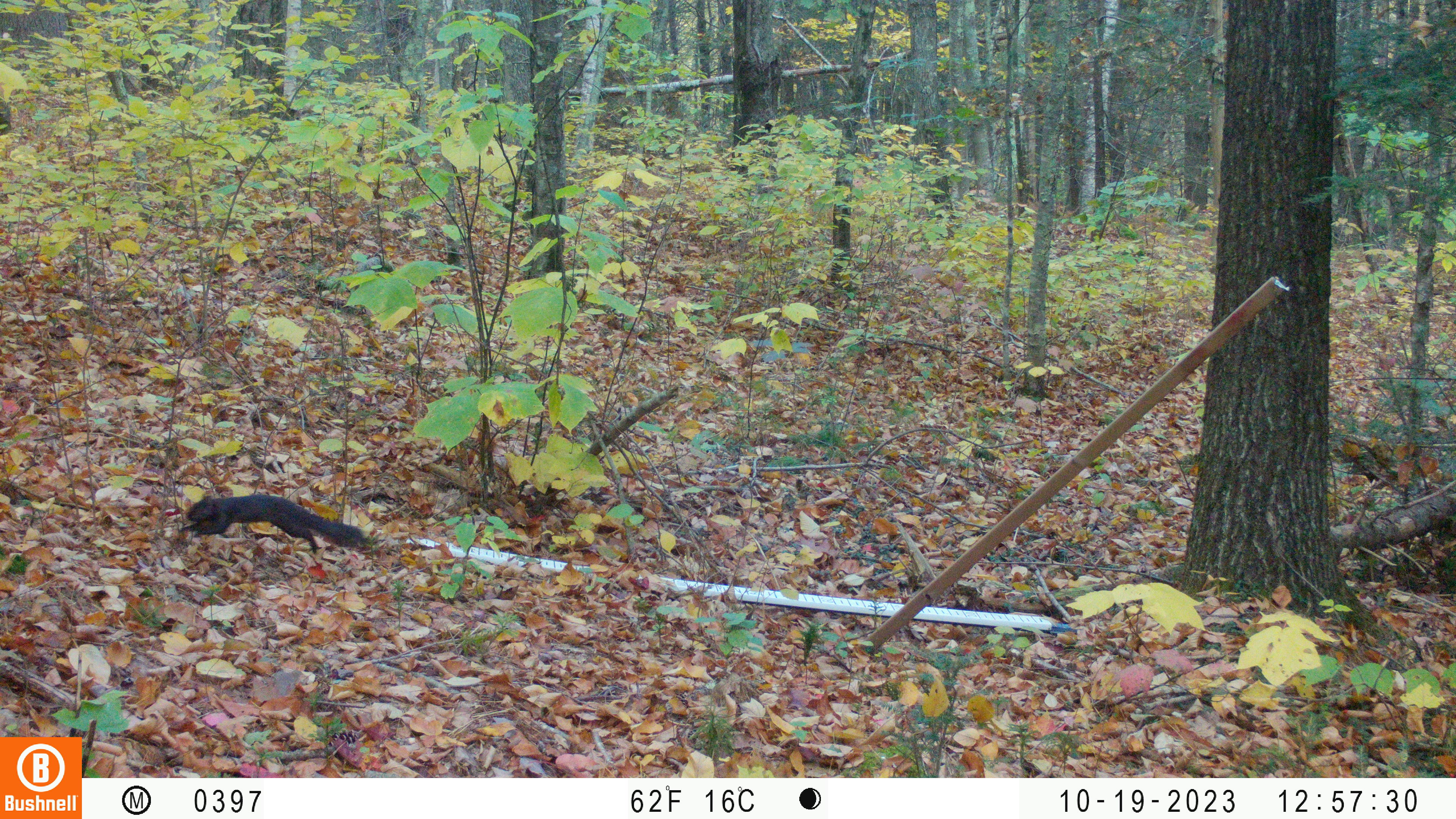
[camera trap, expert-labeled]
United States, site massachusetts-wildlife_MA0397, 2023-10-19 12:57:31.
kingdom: Animalia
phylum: Chordata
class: Mammalia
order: Rodentia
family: Sciuridae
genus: Sciurus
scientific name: Sciurus carolinensis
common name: gray squirrel